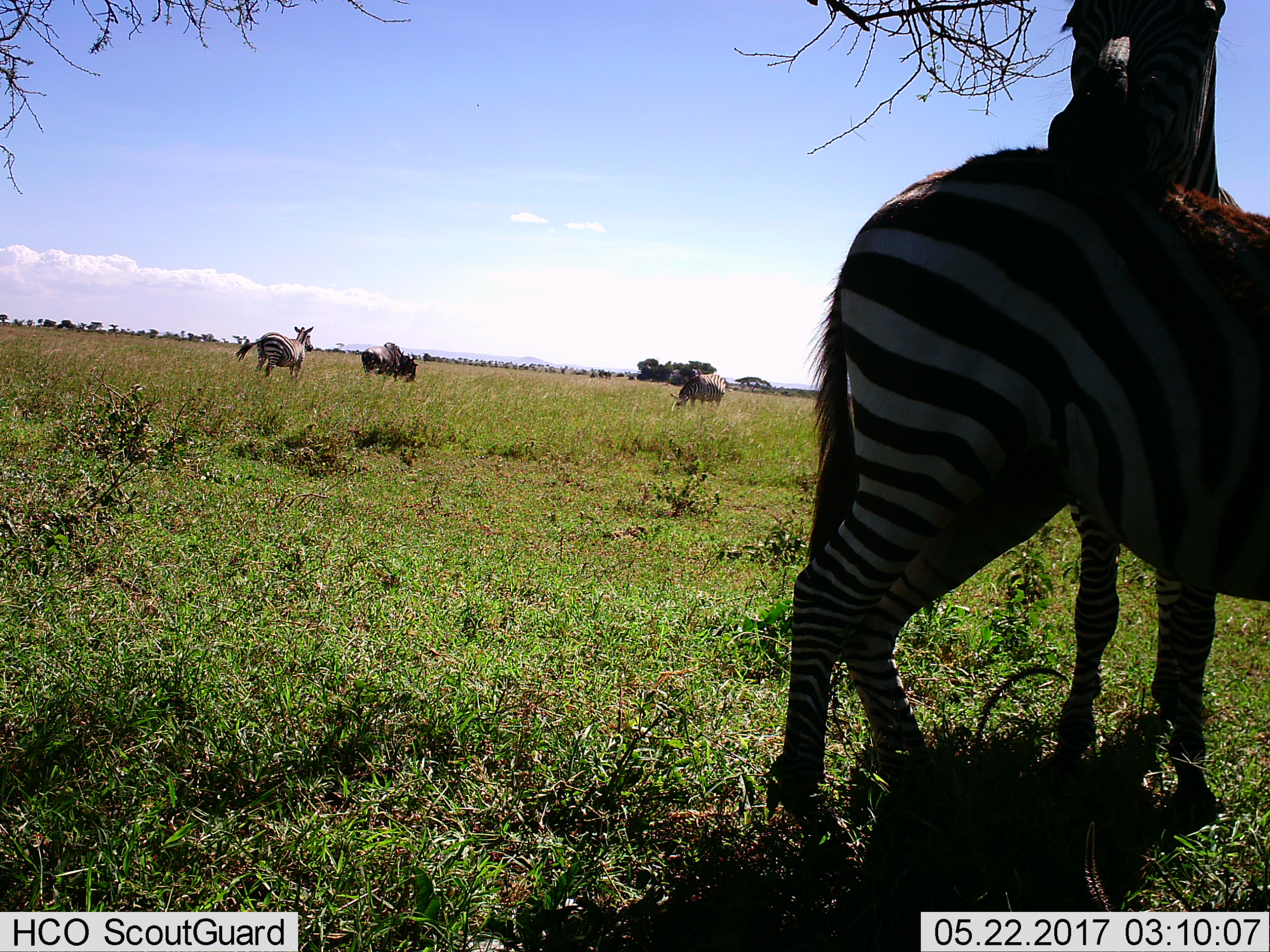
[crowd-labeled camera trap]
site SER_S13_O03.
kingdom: Animalia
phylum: Chordata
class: Mammalia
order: Perissodactyla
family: Equidae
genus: Equus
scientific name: Equus quagga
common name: plains zebra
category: zebraplains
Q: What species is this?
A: Zebraplains (plains zebra) (Equus quagga).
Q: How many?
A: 4.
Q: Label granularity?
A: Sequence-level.